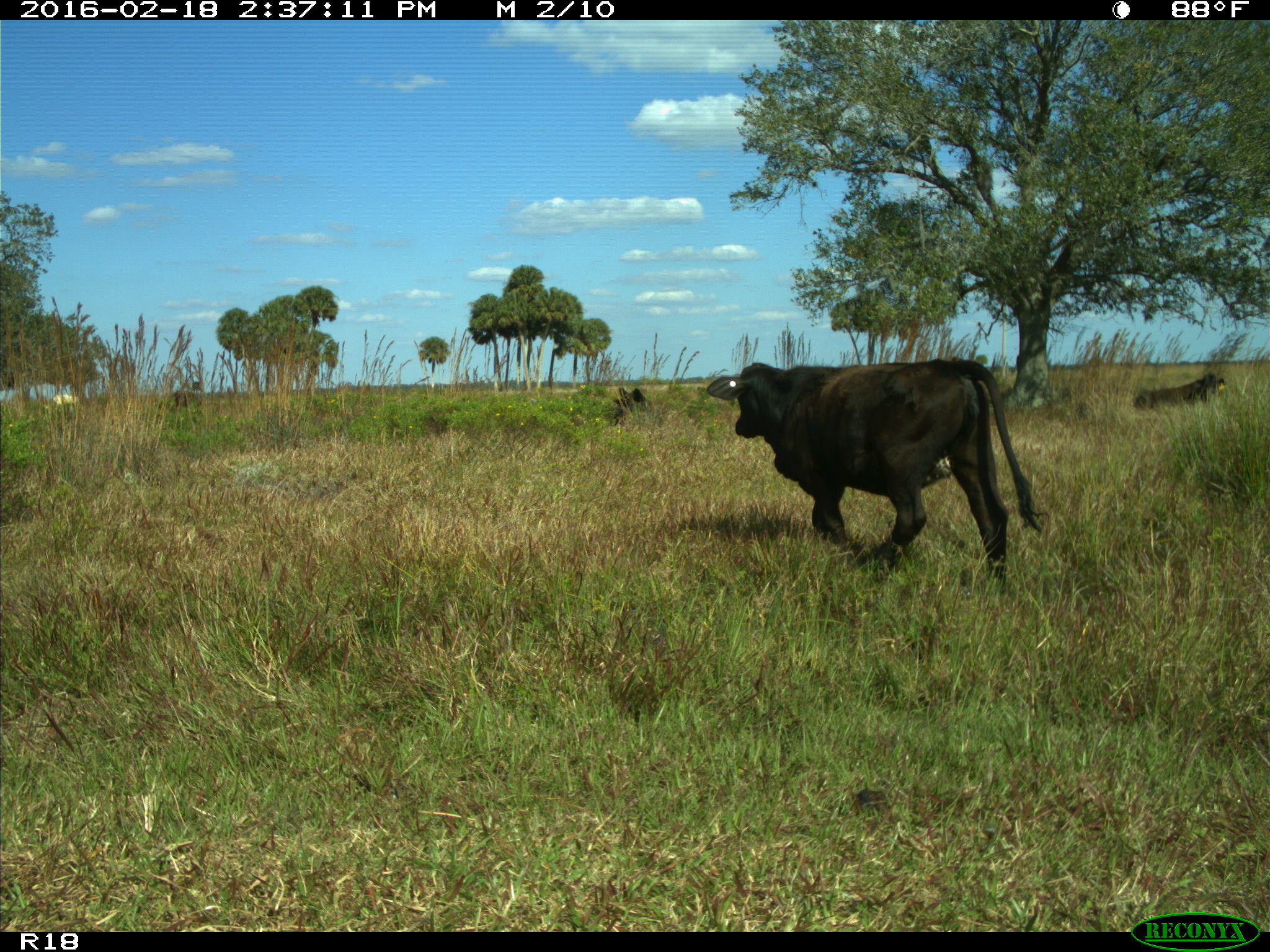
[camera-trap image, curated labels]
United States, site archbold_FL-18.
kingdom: Animalia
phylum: Chordata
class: Mammalia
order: Artiodactyla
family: Bovidae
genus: Bos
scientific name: Bos taurus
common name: domestic cow